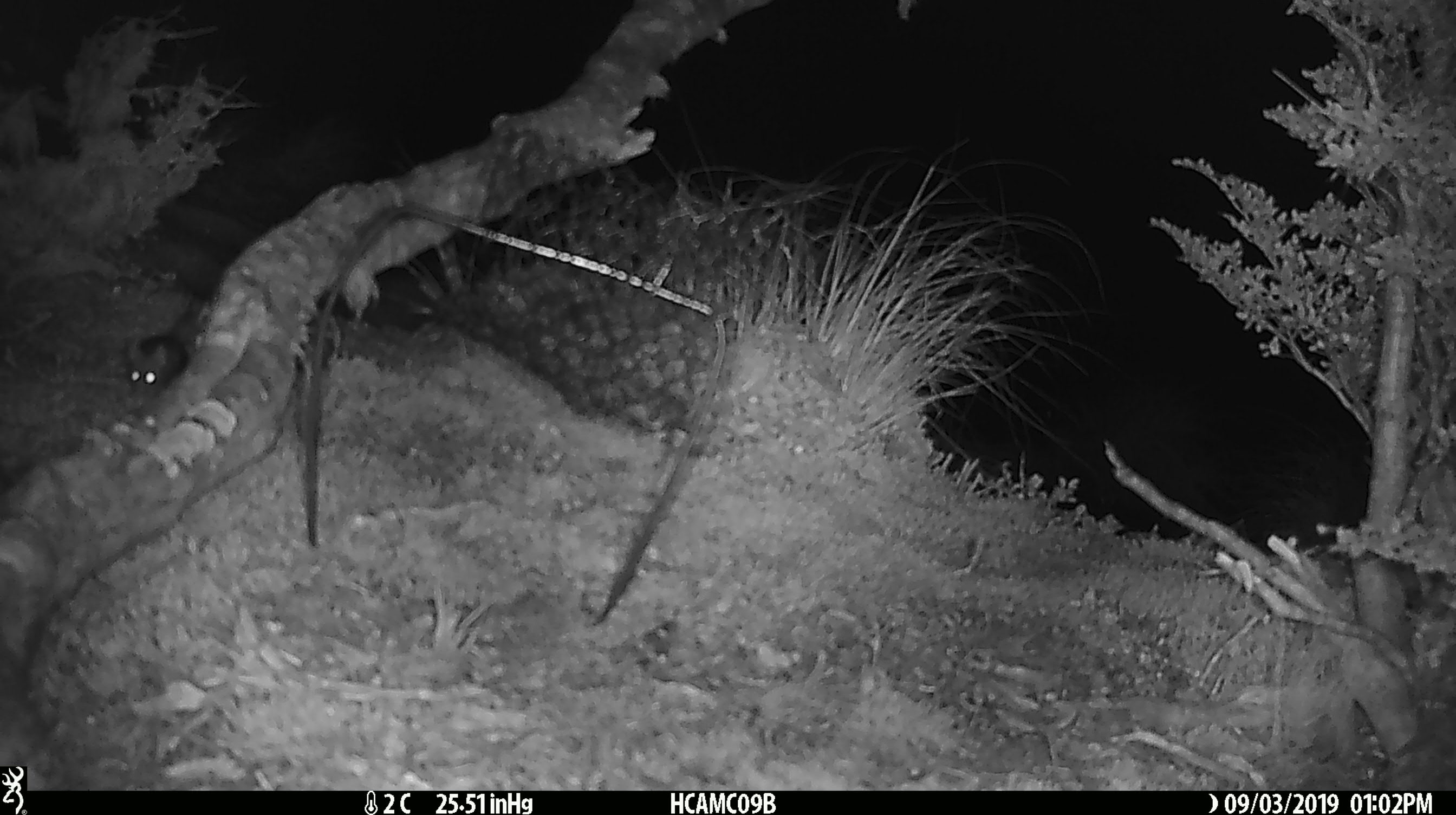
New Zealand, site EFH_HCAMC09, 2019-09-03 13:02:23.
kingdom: Animalia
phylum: Chordata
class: Mammalia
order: Rodentia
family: Muridae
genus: Mus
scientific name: Mus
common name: mouse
Mouse (Mus).